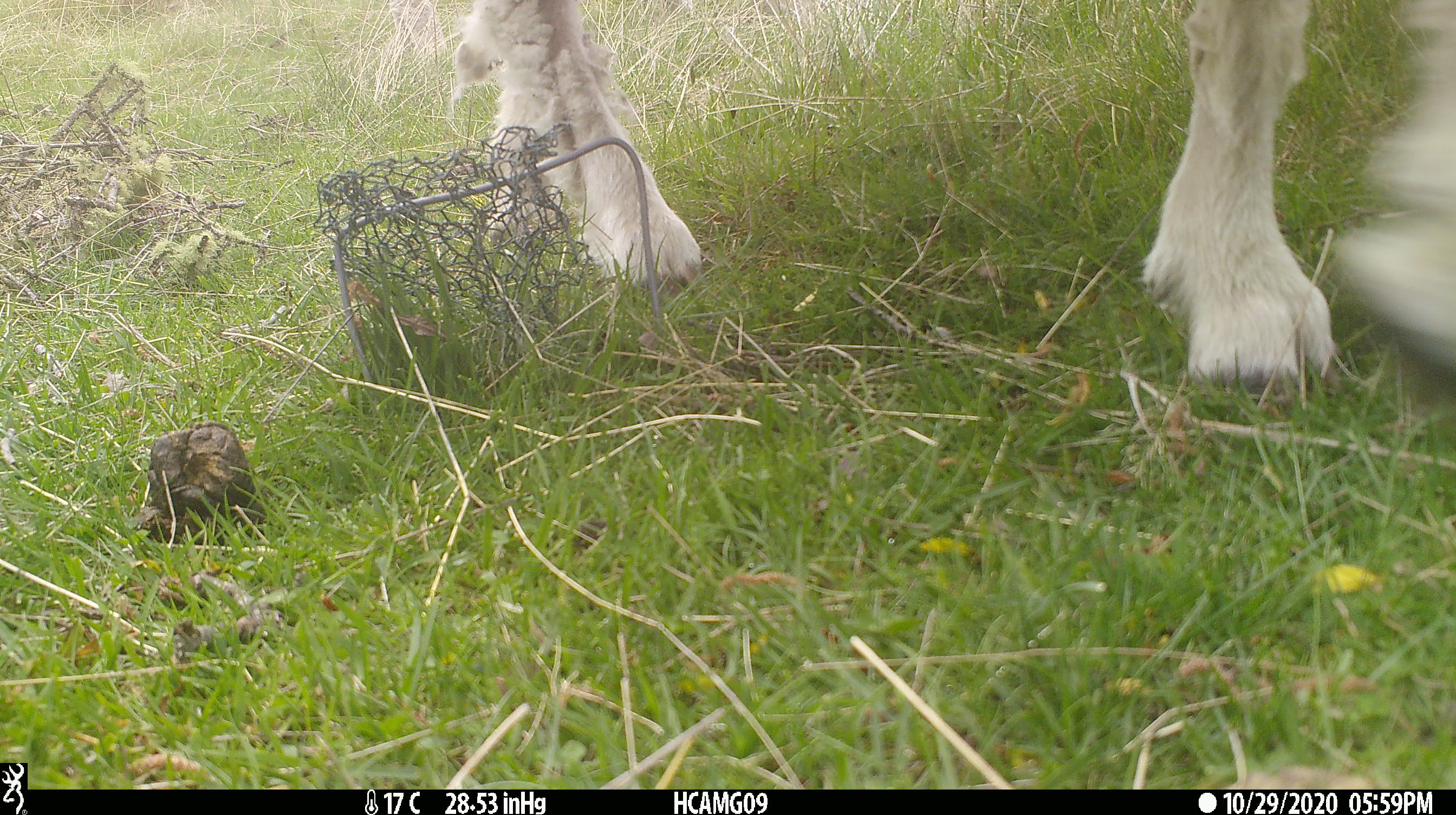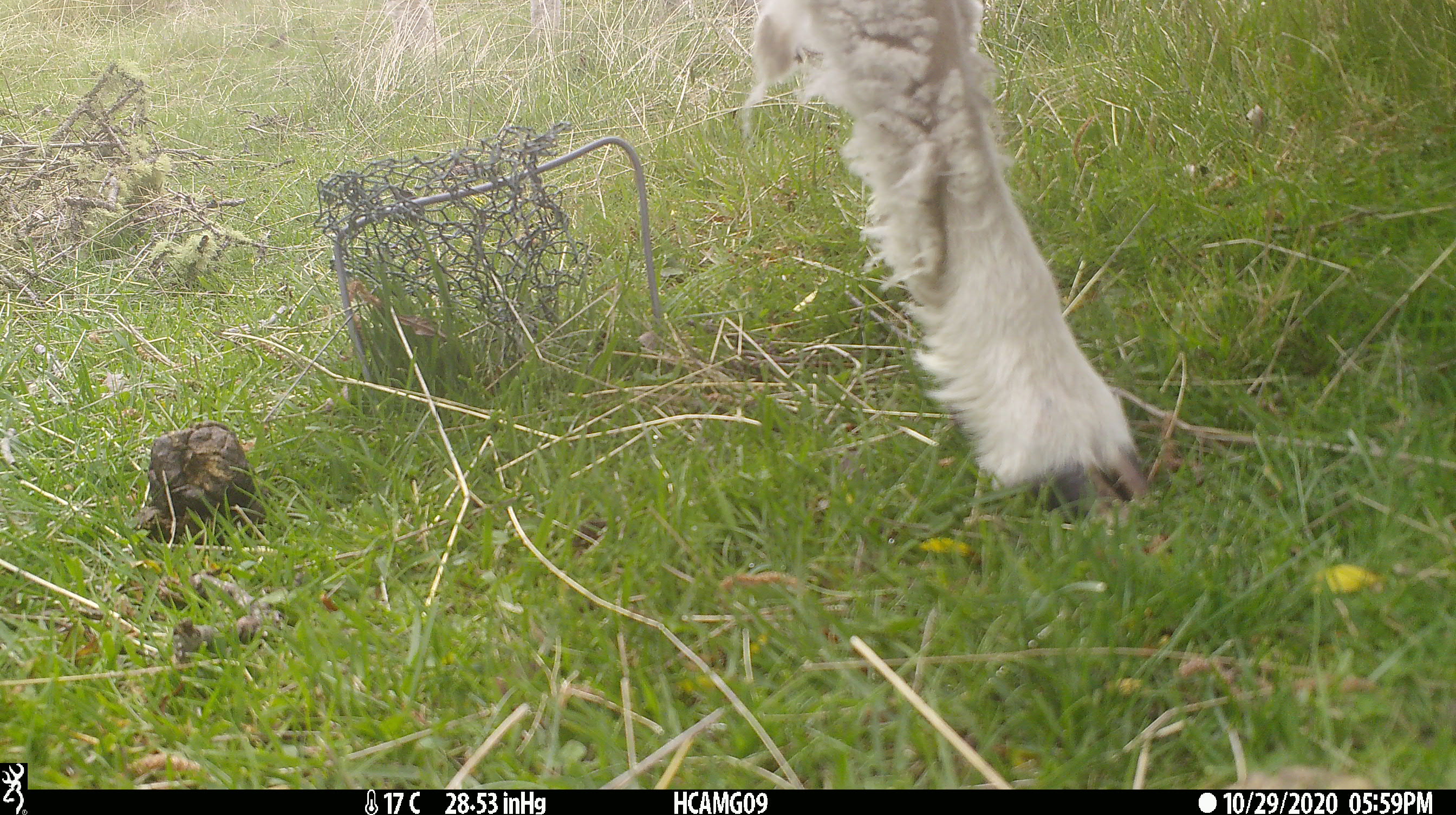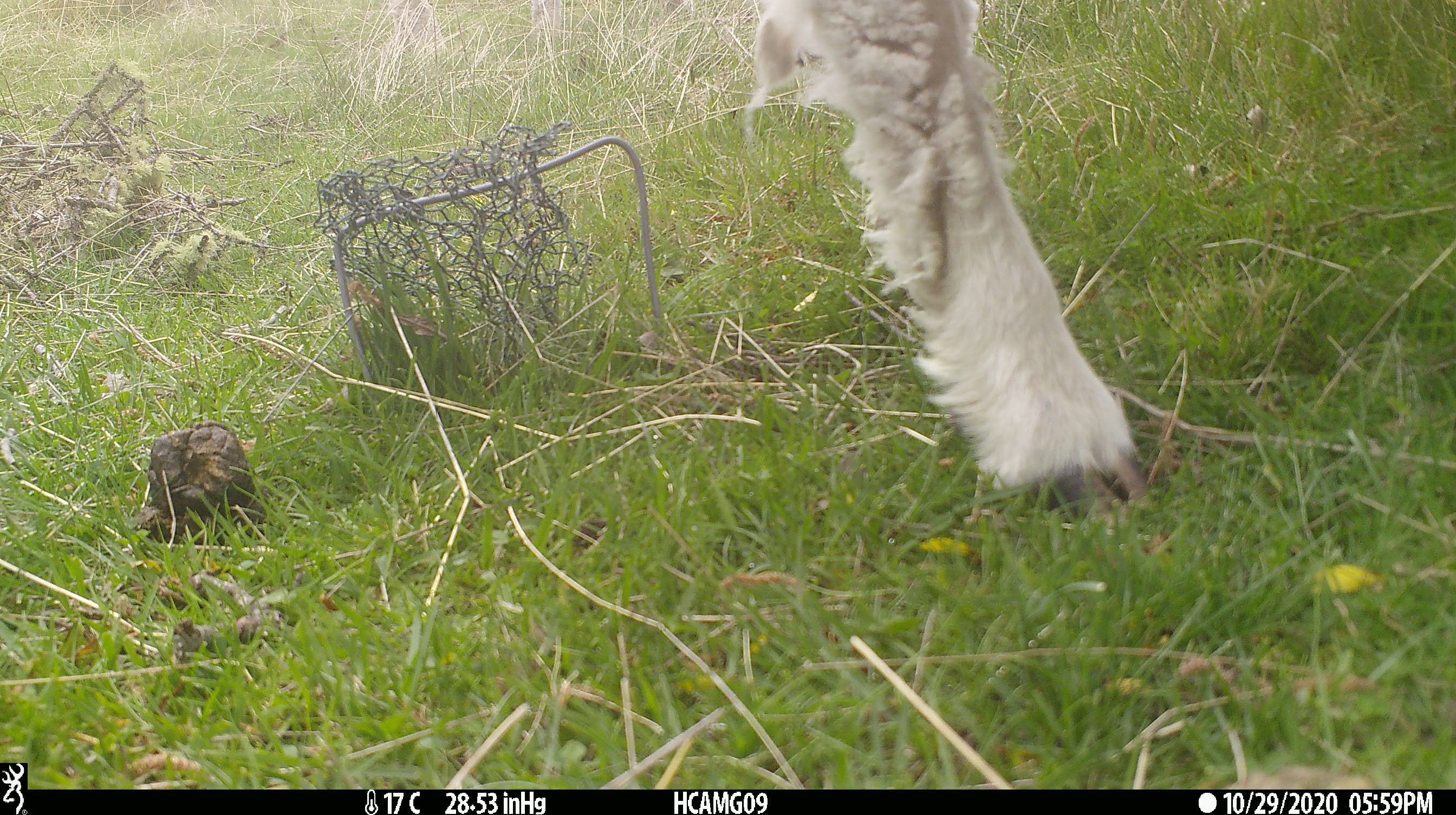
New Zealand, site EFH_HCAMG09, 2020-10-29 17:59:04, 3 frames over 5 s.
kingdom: Animalia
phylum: Chordata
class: Mammalia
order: Artiodactyla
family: Bovidae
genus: Ovis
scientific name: Ovis aries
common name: domestic sheep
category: sheep